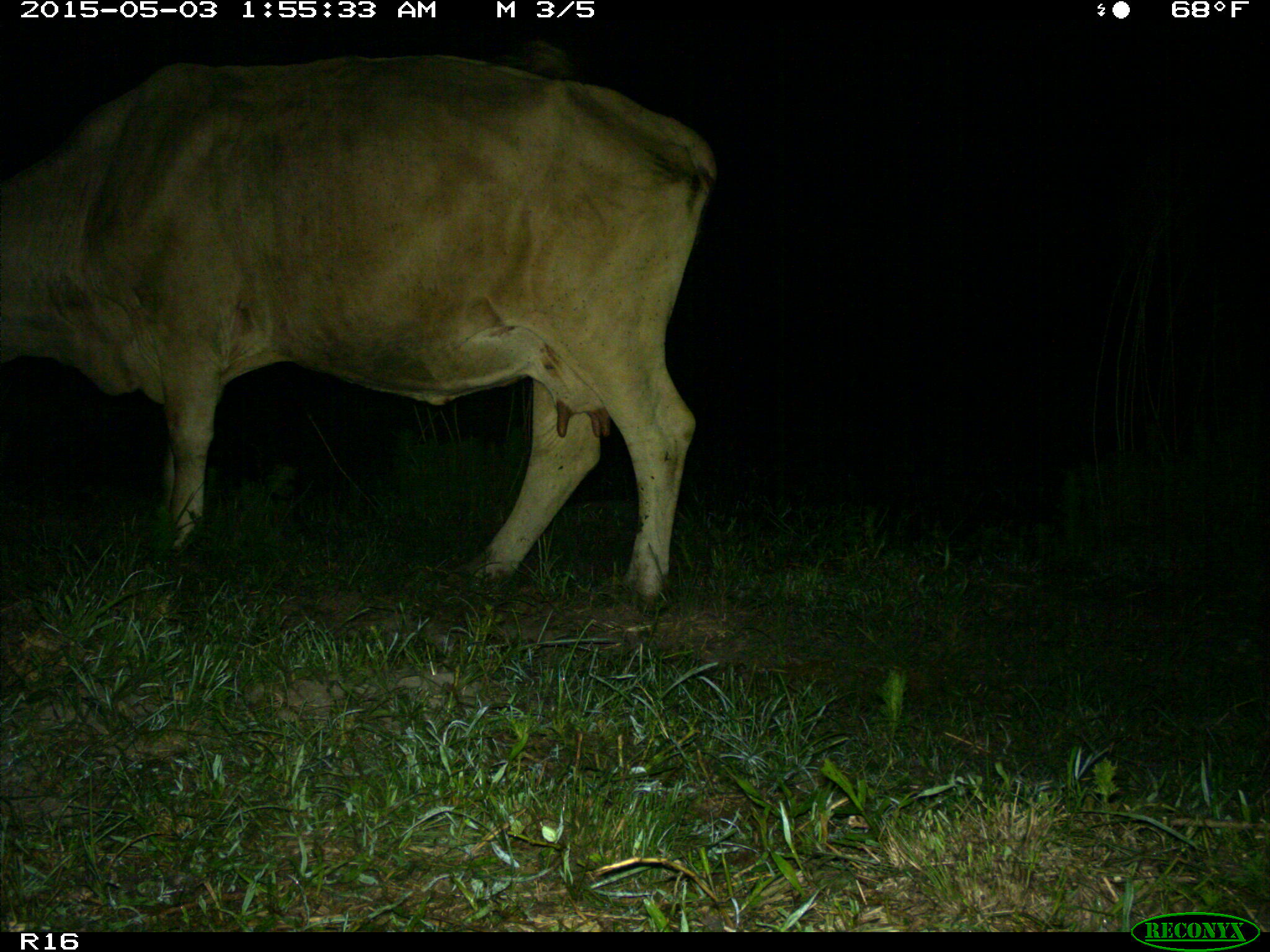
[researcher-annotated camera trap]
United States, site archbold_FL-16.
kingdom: Animalia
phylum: Chordata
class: Mammalia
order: Artiodactyla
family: Bovidae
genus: Bos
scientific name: Bos taurus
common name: domestic cow